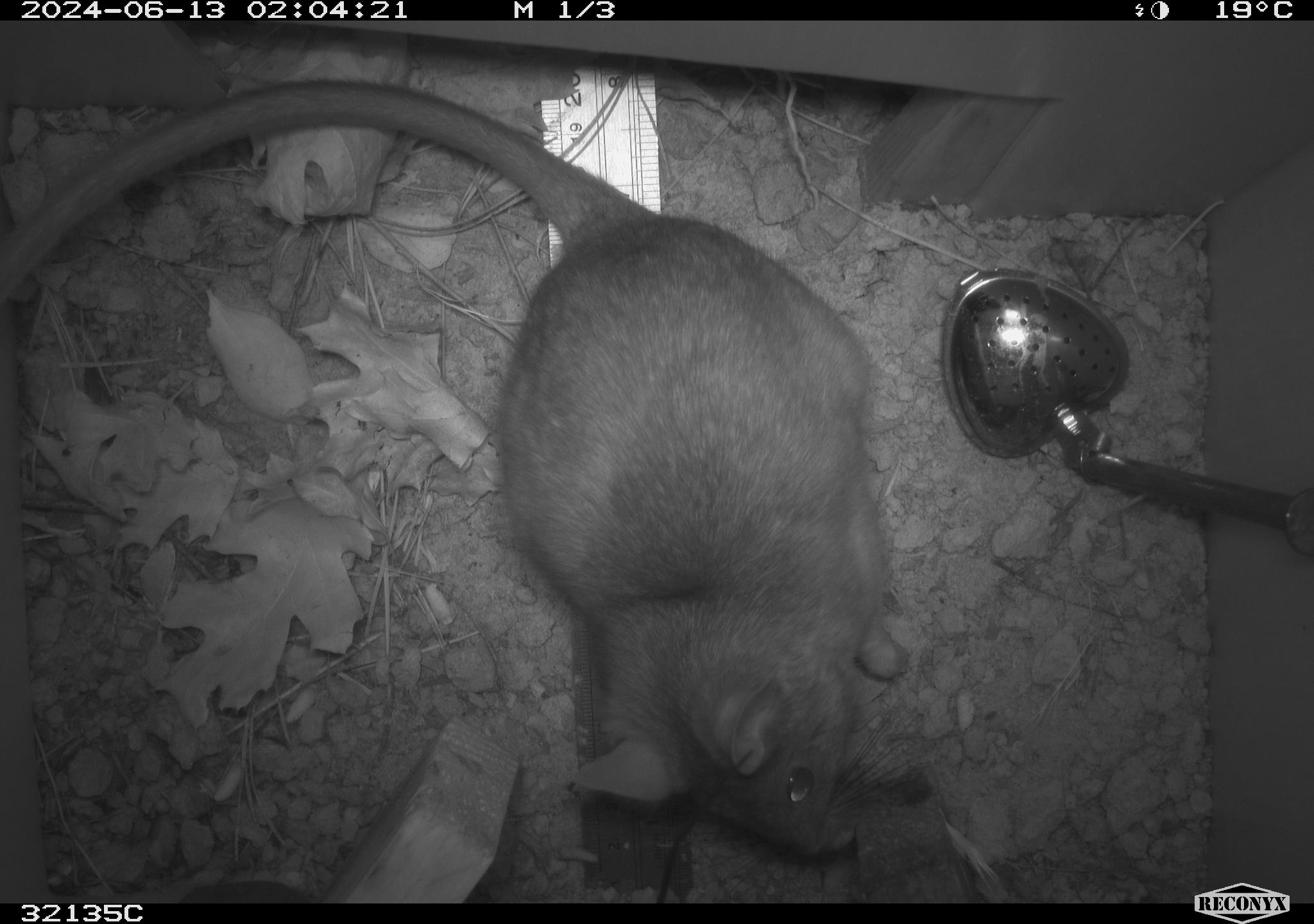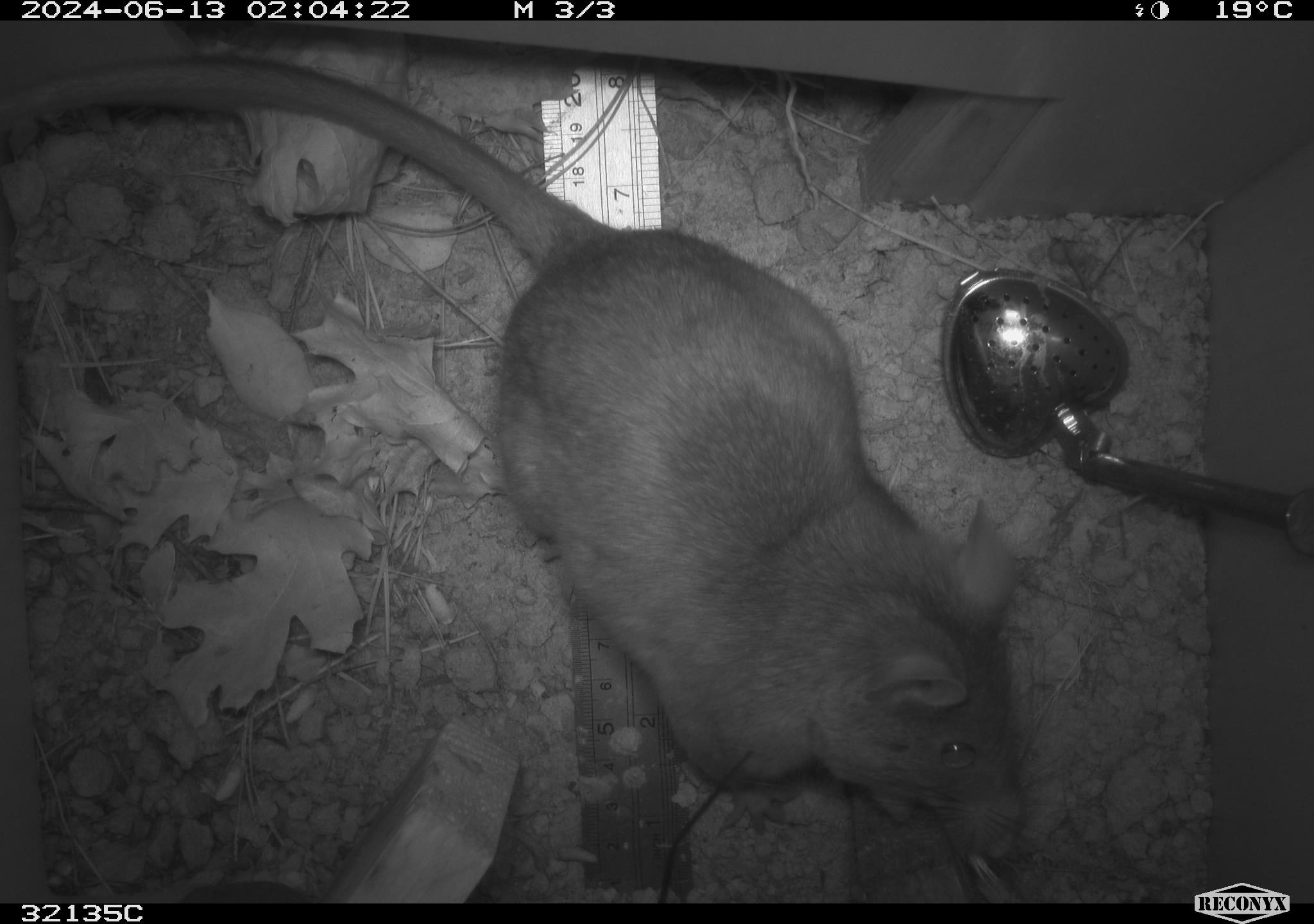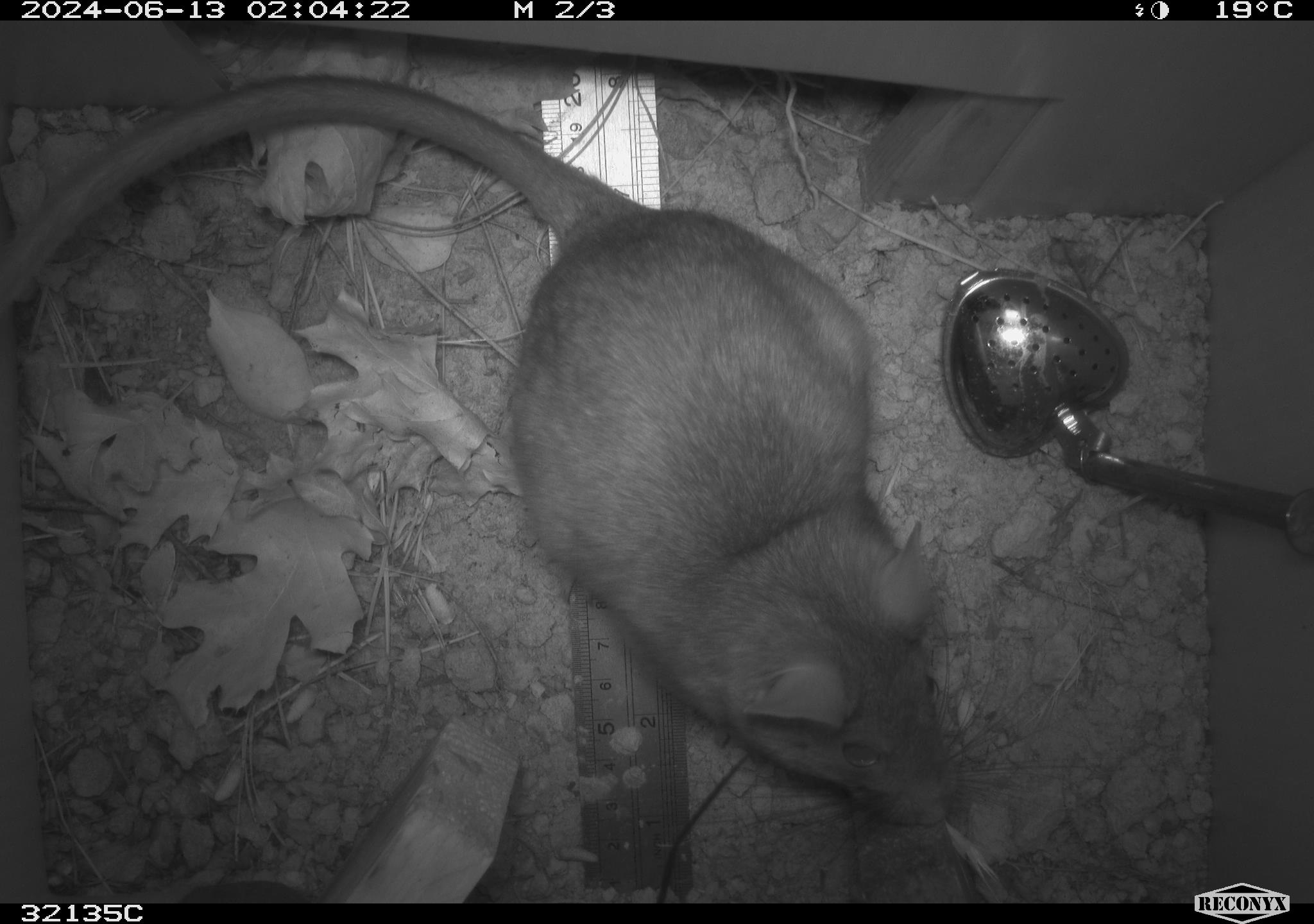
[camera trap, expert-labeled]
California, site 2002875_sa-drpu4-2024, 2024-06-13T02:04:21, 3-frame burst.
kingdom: Animalia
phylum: Chordata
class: Mammalia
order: Rodentia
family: Cricetidae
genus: Neotoma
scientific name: Neotoma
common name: pack rat or woodrat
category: neotoma species